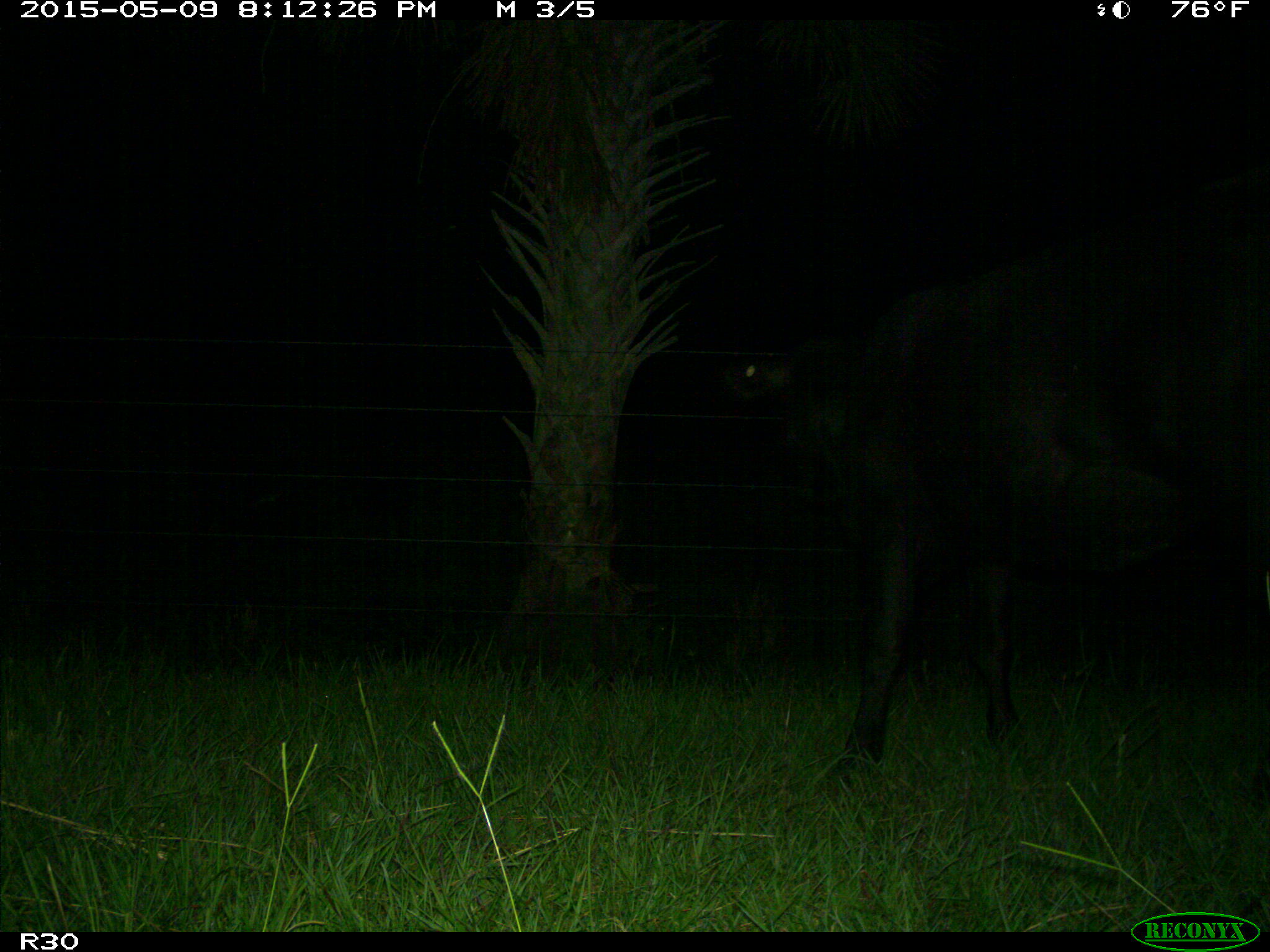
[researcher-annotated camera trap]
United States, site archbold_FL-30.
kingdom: Animalia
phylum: Chordata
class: Mammalia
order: Artiodactyla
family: Bovidae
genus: Bos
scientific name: Bos taurus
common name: domestic cow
Bos taurus (domestic cow).